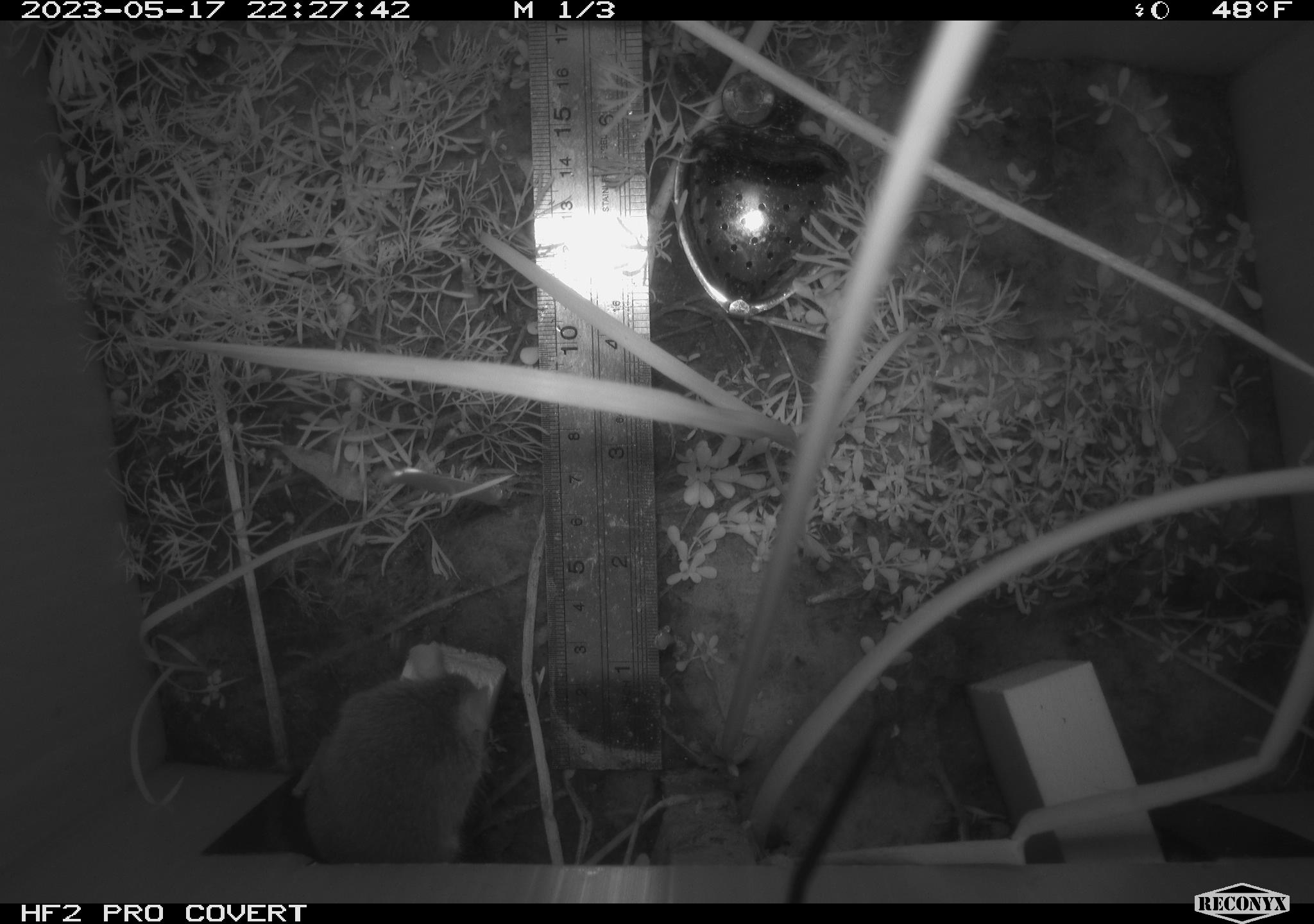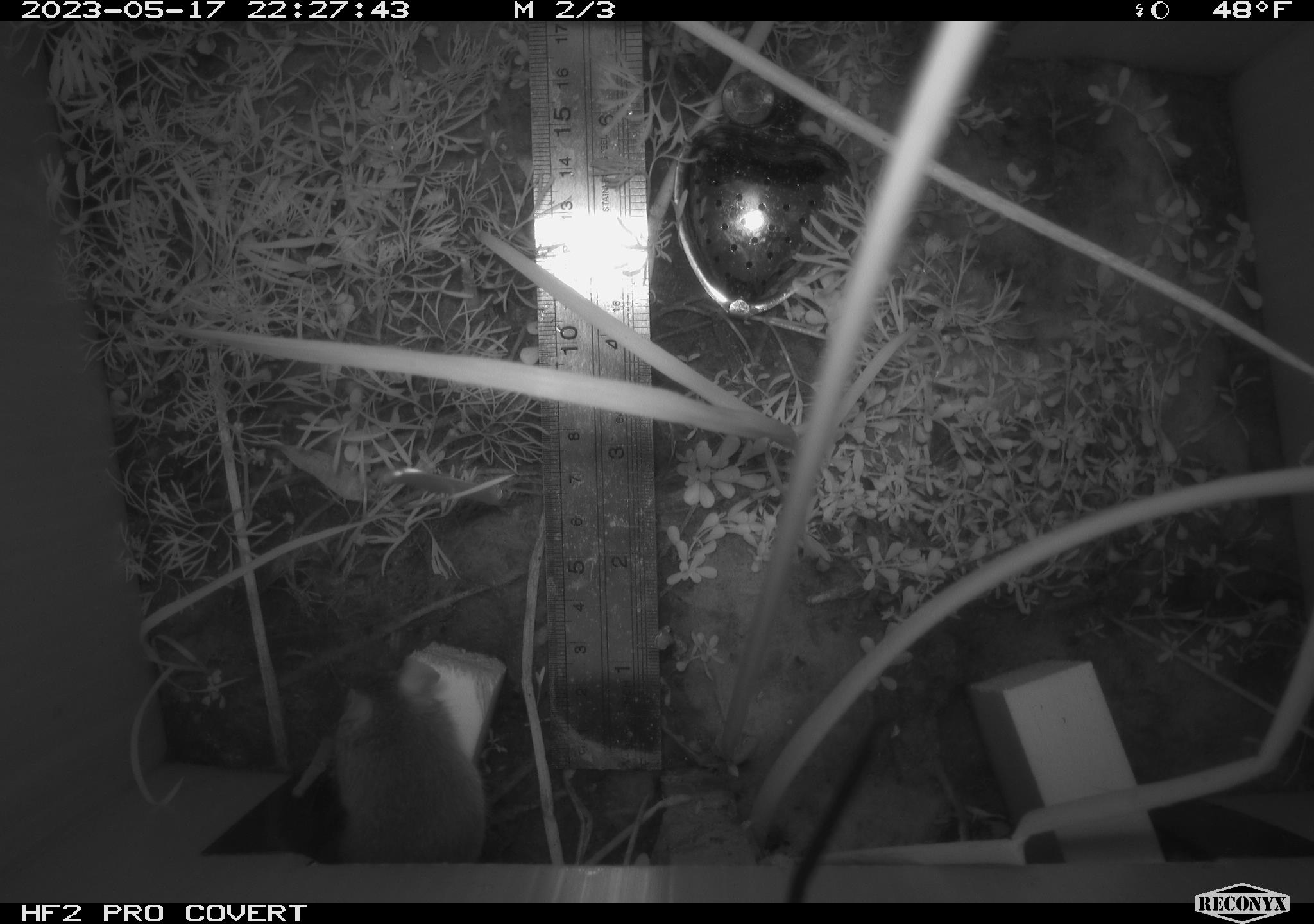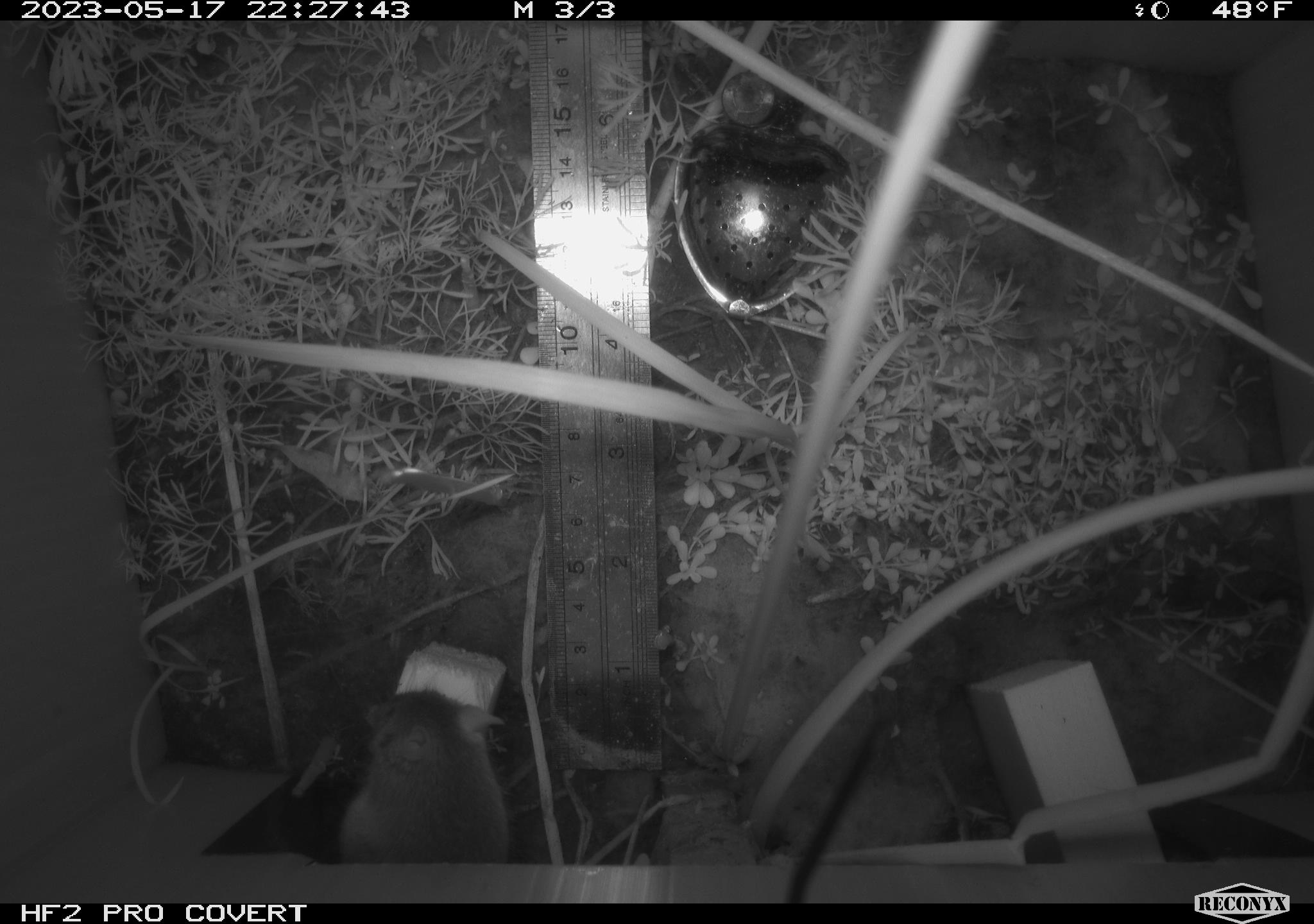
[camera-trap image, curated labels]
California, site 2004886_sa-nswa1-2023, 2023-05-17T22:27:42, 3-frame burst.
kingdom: Animalia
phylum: Chordata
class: Mammalia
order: Rodentia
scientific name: Rodentia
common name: mouse species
Mouse species (Rodentia).